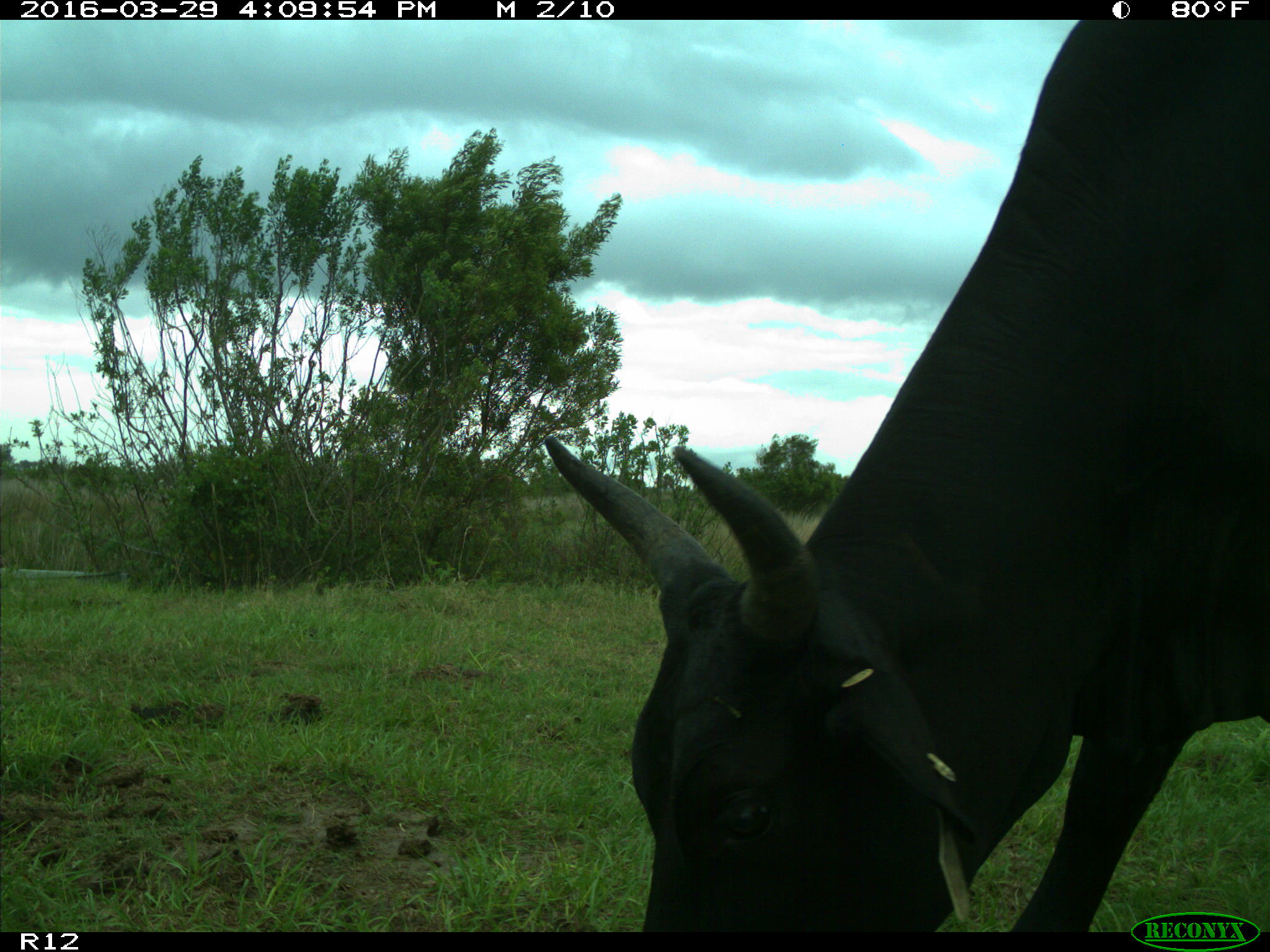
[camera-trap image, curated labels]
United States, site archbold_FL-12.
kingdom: Animalia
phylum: Chordata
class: Mammalia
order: Artiodactyla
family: Bovidae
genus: Bos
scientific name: Bos taurus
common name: domestic cow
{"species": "Bos taurus (domestic cow)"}